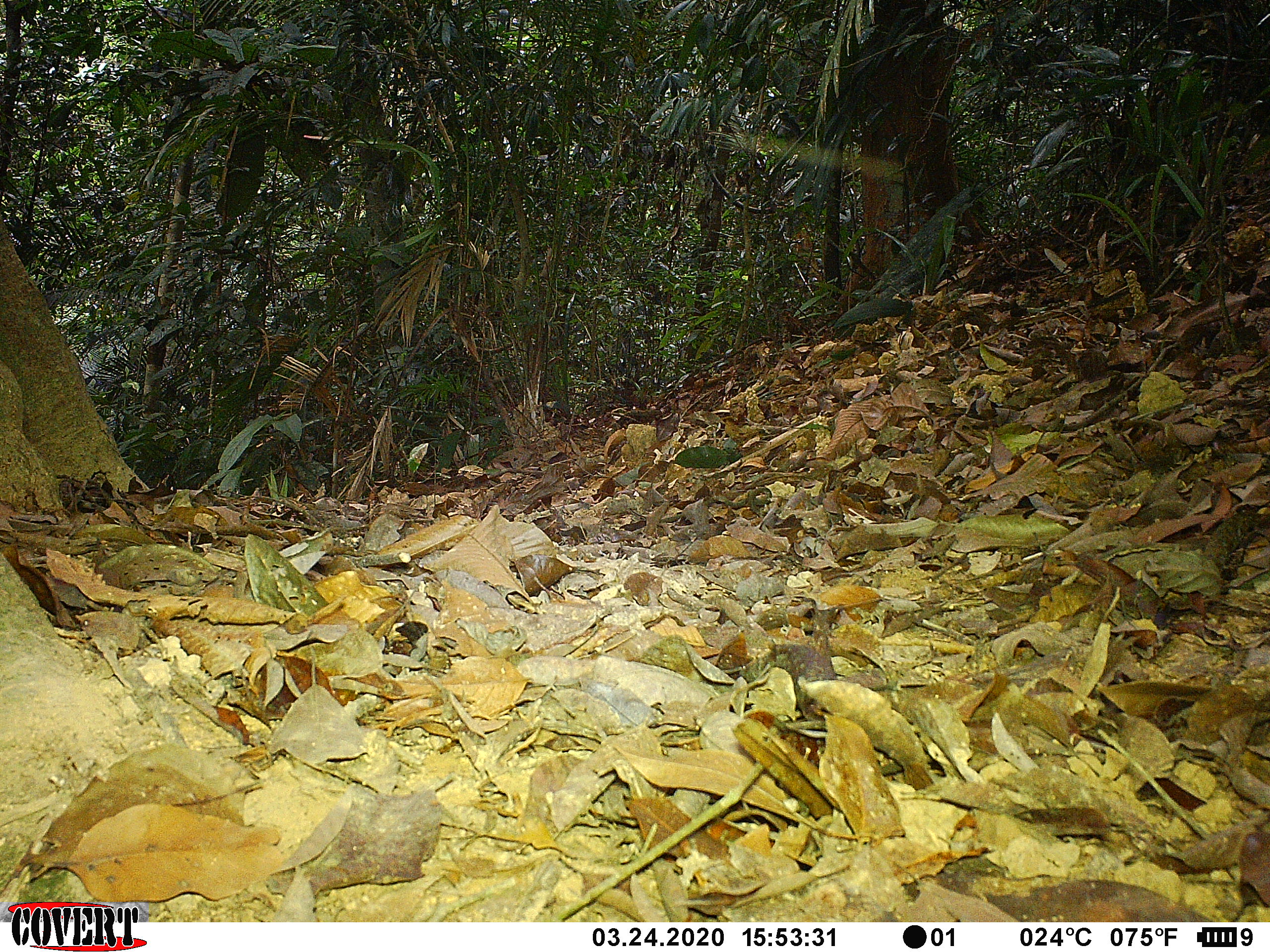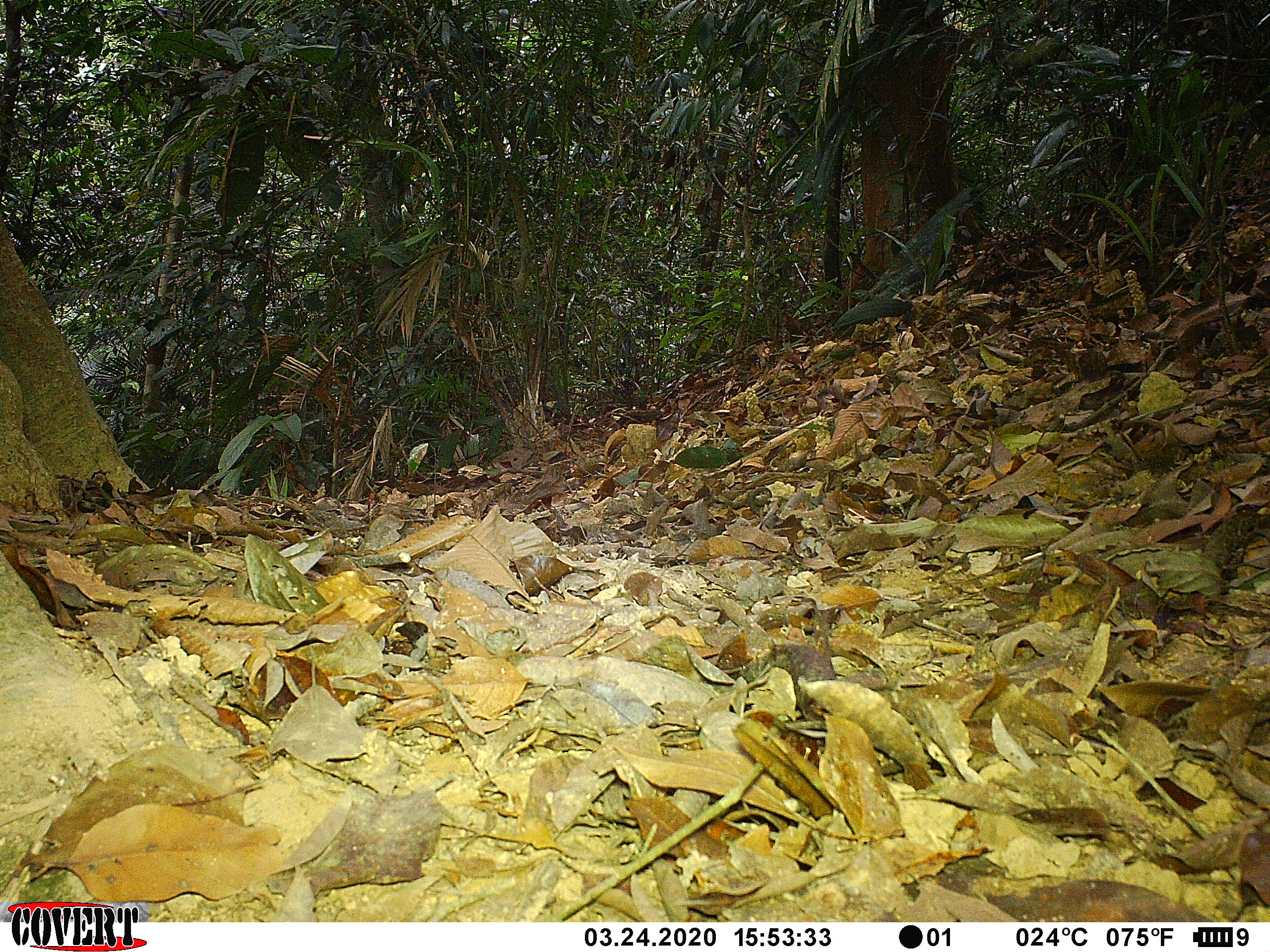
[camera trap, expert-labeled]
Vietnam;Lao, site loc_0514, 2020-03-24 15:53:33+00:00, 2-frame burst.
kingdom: Animalia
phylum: Arthropoda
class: Insecta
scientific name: Insecta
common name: insect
Insect (Insecta). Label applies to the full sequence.